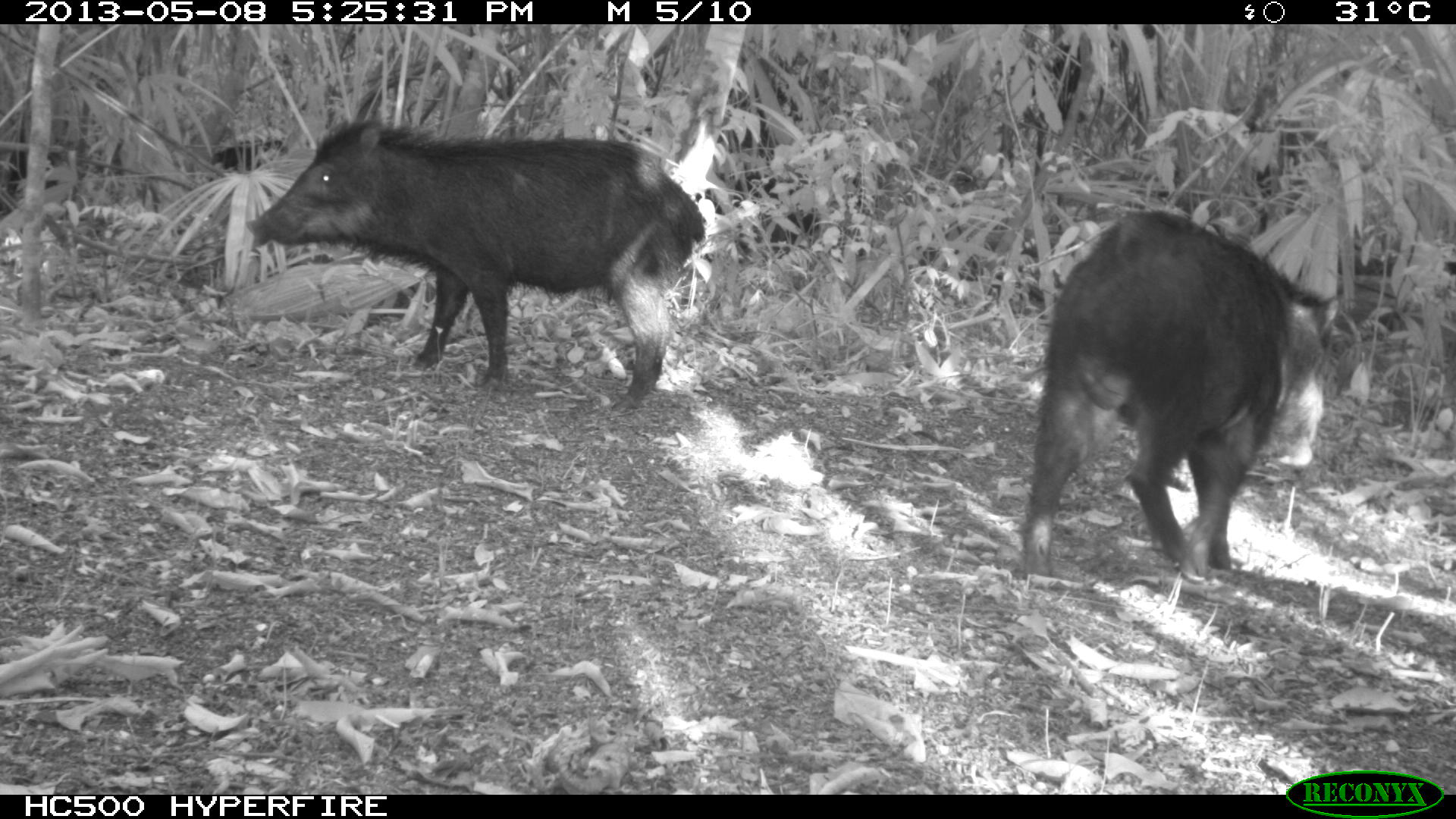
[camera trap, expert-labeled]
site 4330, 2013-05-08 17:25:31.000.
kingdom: Animalia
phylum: Chordata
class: Mammalia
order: Artiodactyla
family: Tayassuidae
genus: Tayassu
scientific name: Tayassu pecari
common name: white-lipped peccary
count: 4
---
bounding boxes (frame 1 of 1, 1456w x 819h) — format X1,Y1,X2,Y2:
tayassu pecari: 242,117,706,415; 1019,208,1340,586